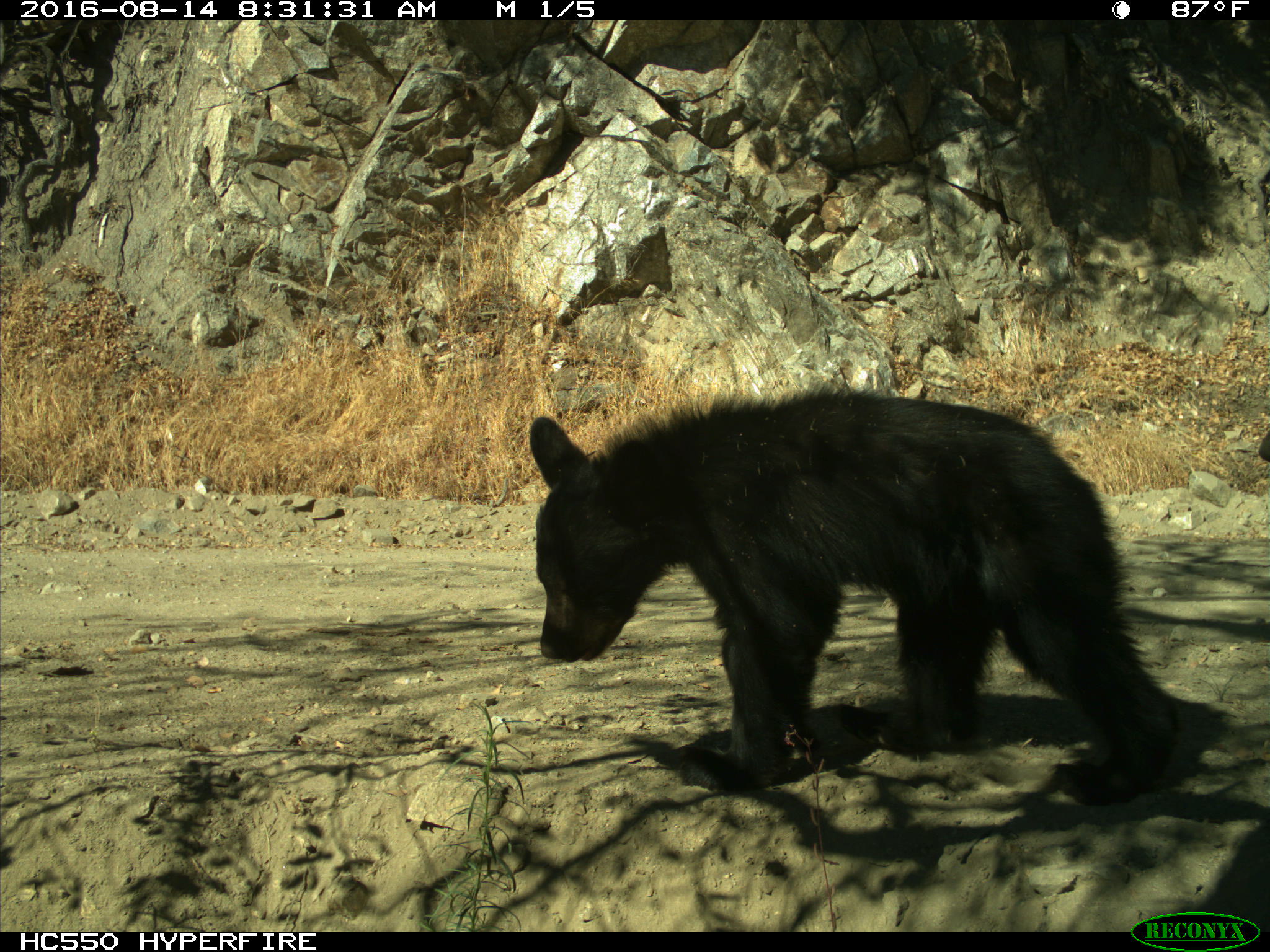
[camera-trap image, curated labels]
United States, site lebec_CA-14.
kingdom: Animalia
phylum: Chordata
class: Mammalia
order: Carnivora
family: Ursidae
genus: Ursus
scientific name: Ursus americanus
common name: american black bear